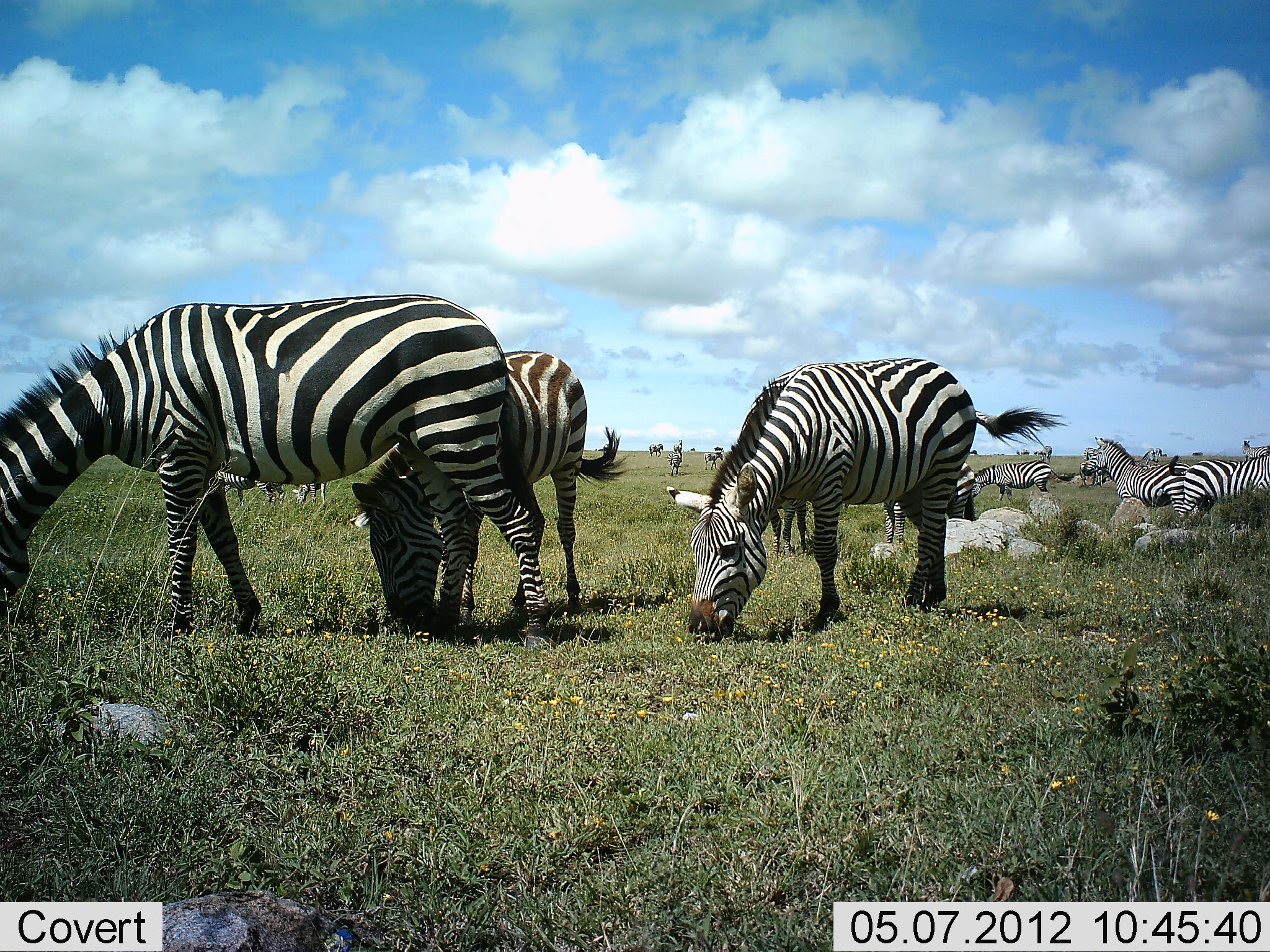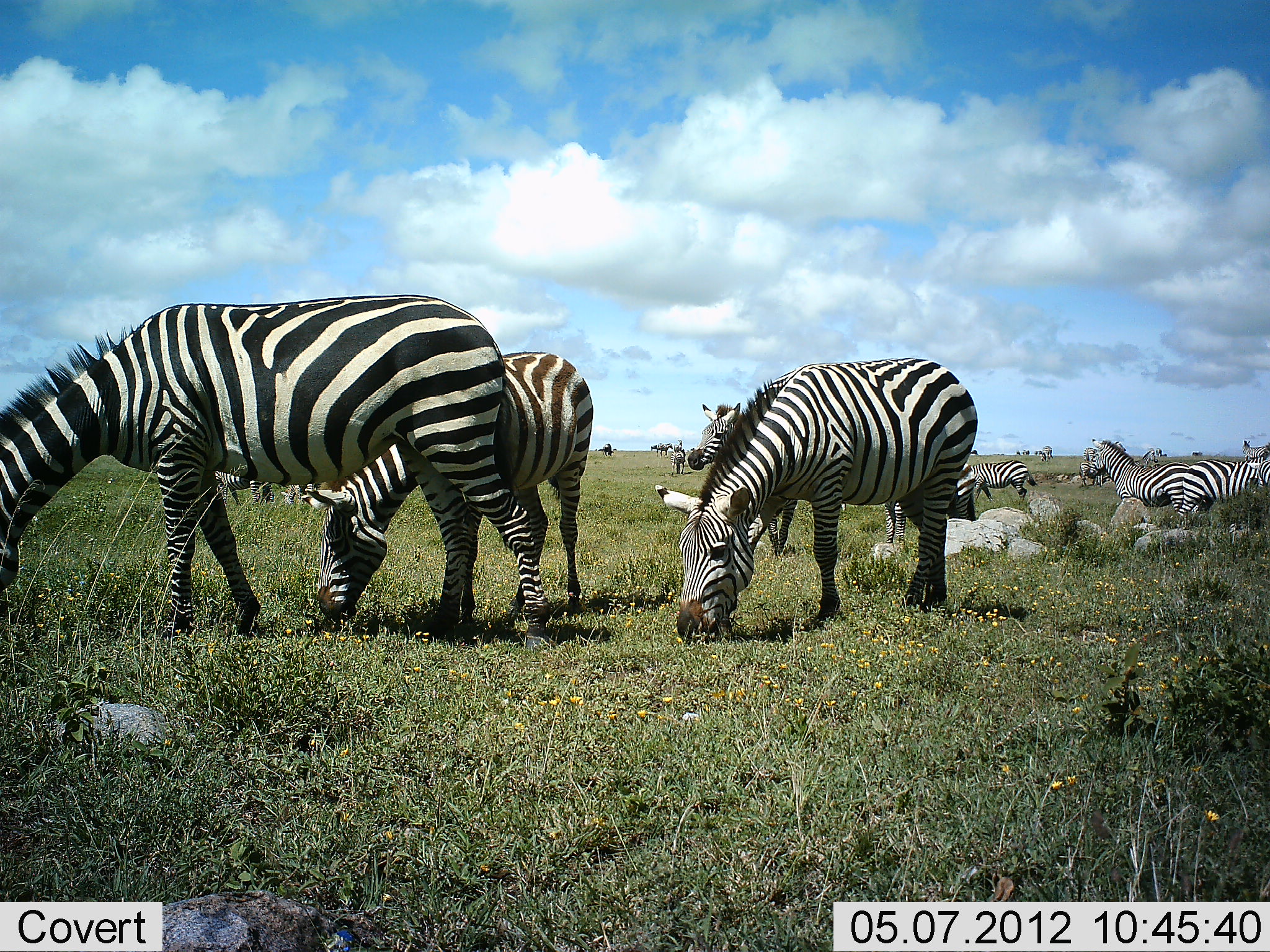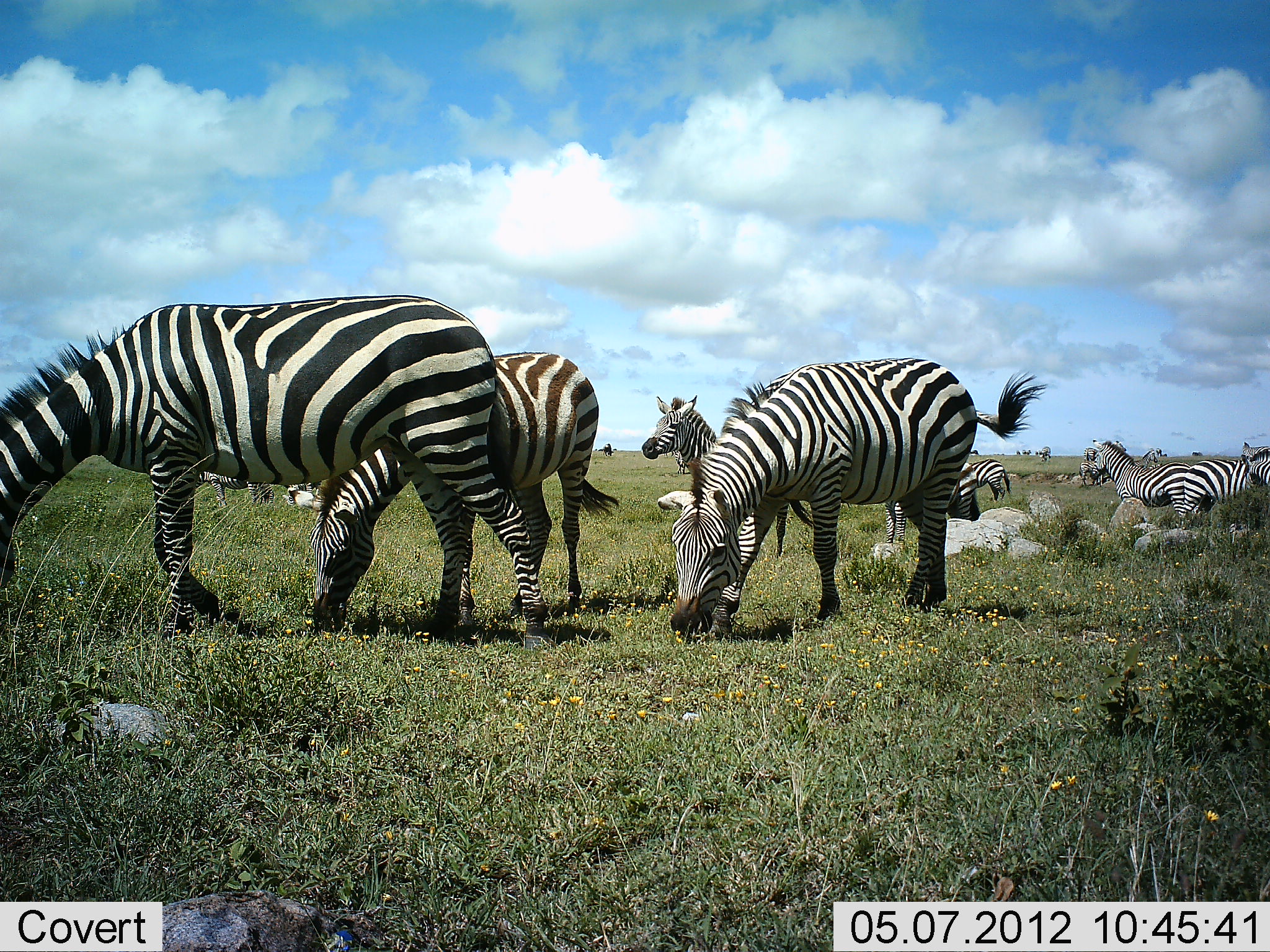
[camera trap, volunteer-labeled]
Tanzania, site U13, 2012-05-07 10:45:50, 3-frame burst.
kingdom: Animalia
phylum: Chordata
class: Mammalia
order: Perissodactyla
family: Equidae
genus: Equus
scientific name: Equus quagga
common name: plains zebra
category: zebra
Zebra (plains zebra) (Equus quagga), count 11-50. Behavior (volunteer vote fractions): standing 90%, resting 0%, moving 0%, interacting 0%. Young present (vote fraction): 0%. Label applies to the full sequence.